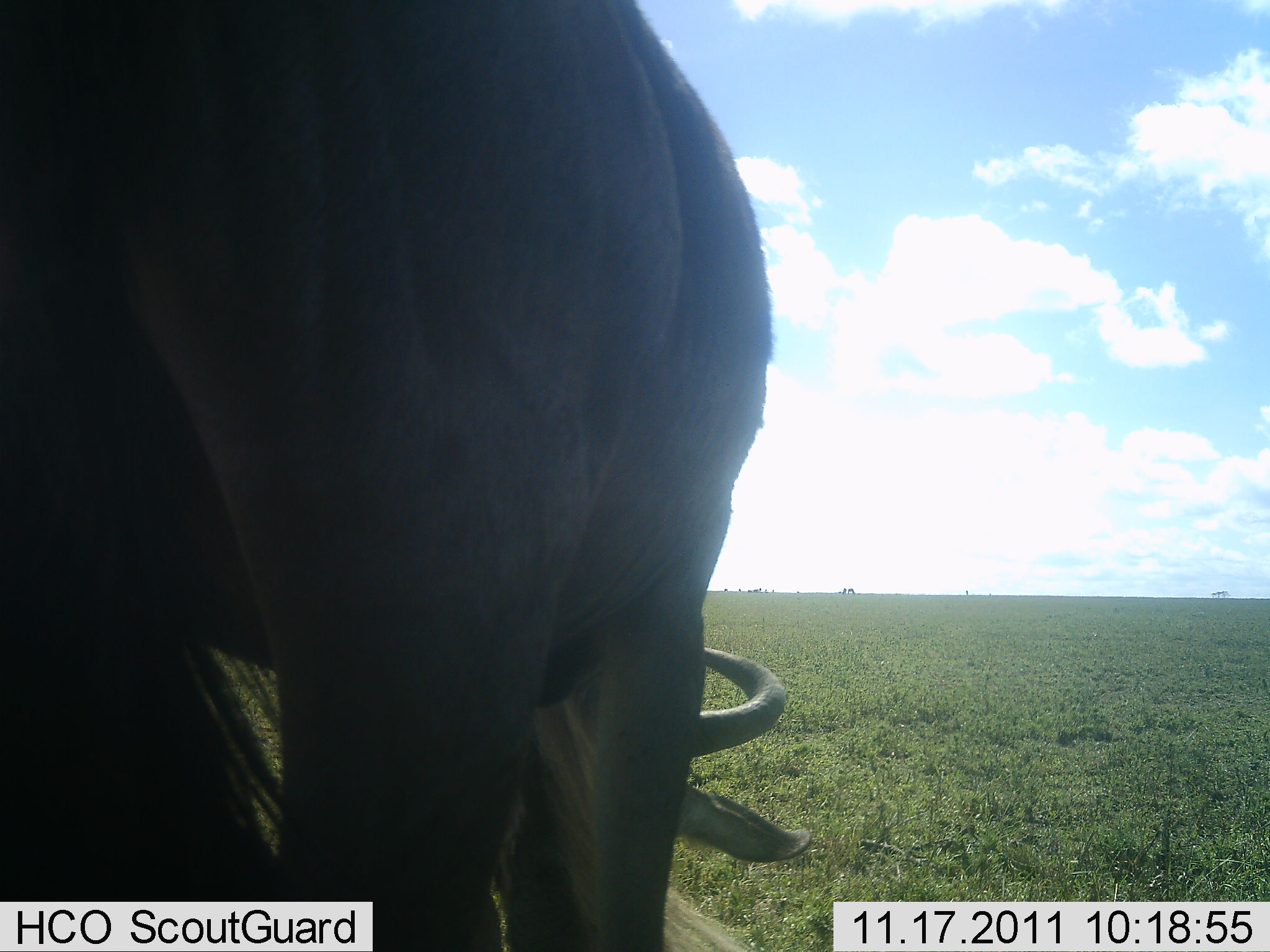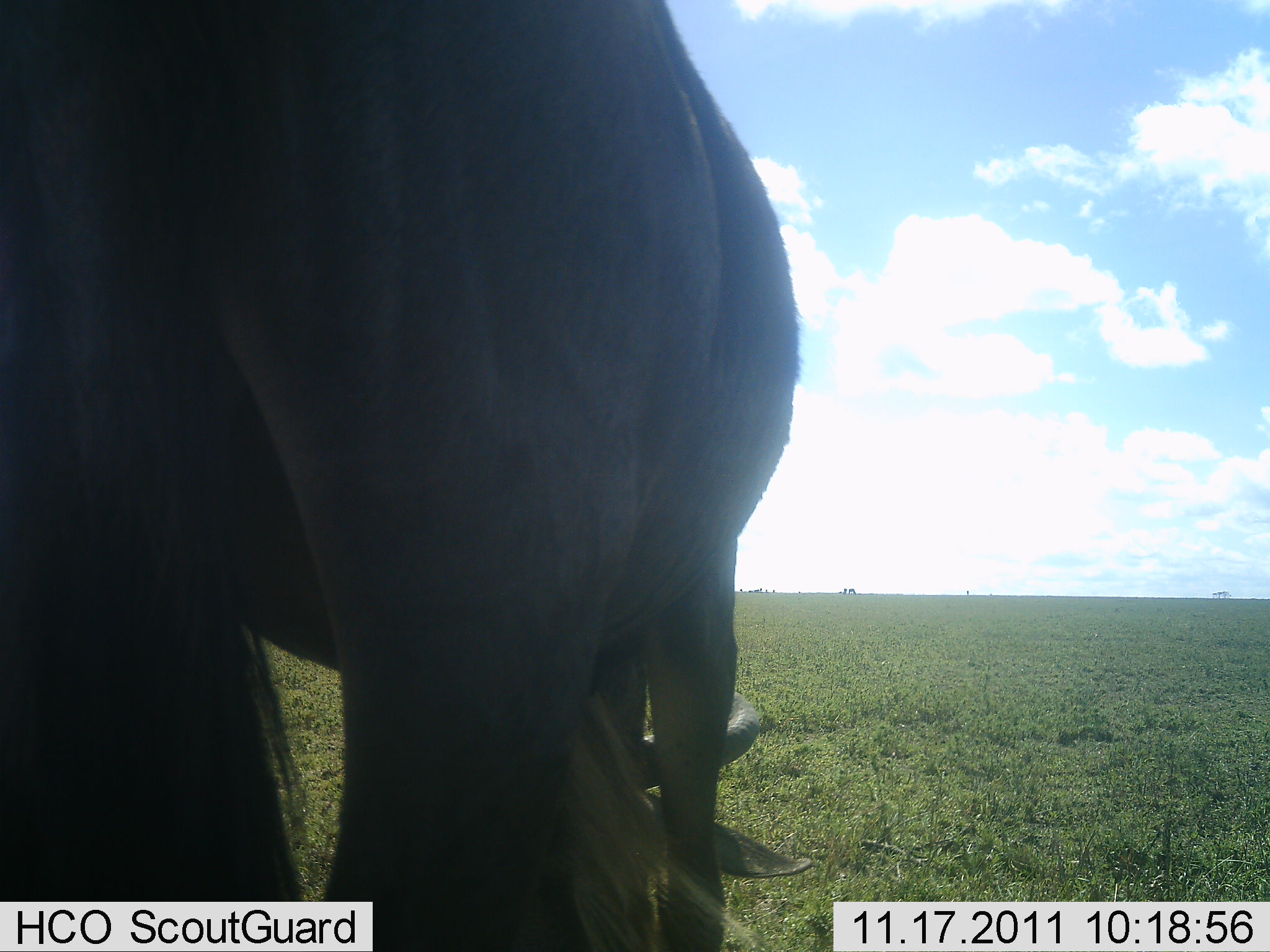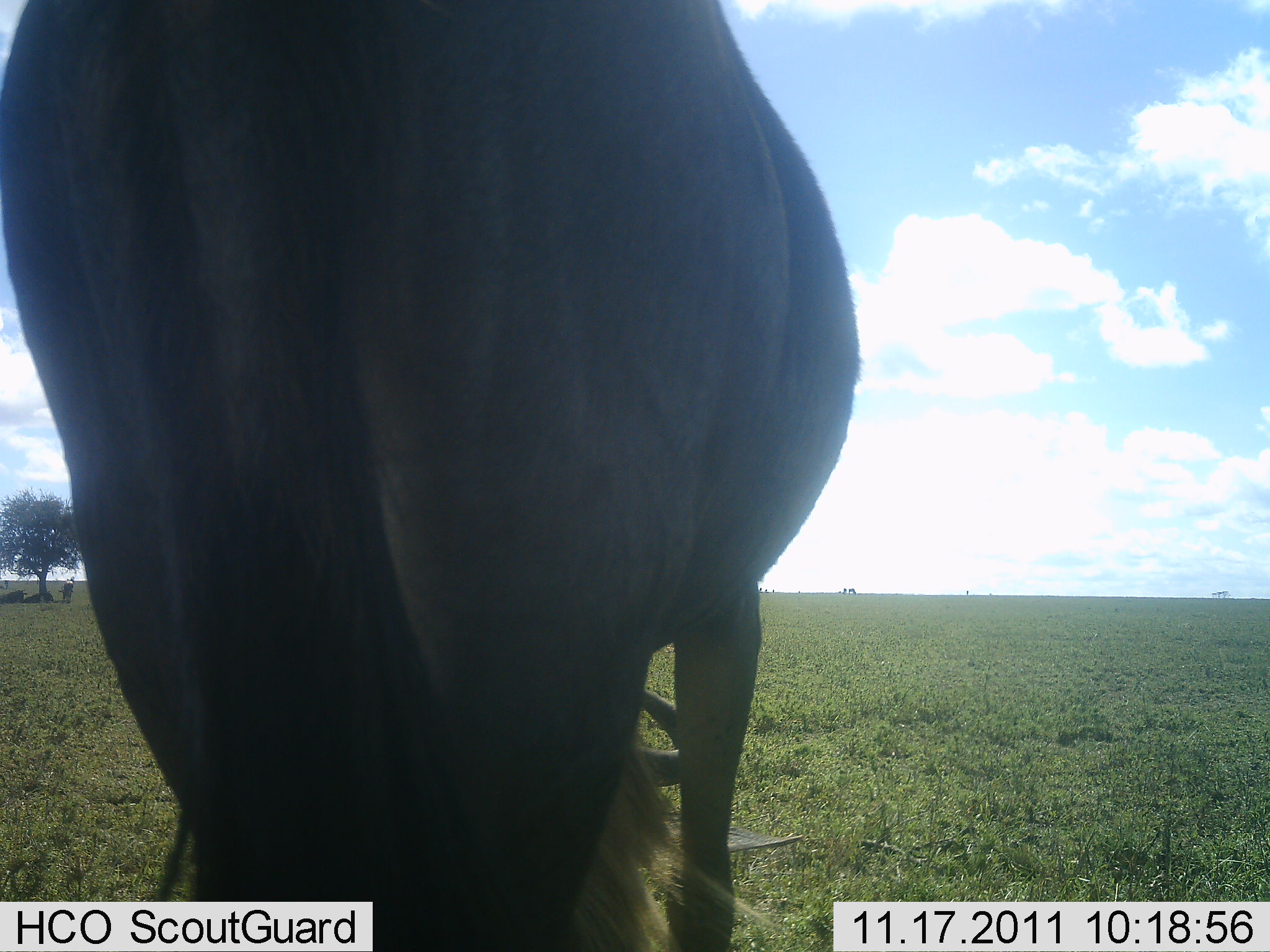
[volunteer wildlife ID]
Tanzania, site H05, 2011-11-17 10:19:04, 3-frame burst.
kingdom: Animalia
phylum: Chordata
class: Mammalia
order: Artiodactyla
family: Bovidae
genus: Connochaetes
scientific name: Connochaetes taurinus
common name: blue wildebeest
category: wildebeest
Wildebeest (blue wildebeest) (Connochaetes taurinus), count 1. Behavior (volunteer vote fractions): standing 29%, resting 7%, moving 0%, interacting 0%. Young present (vote fraction): 0%. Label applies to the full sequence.